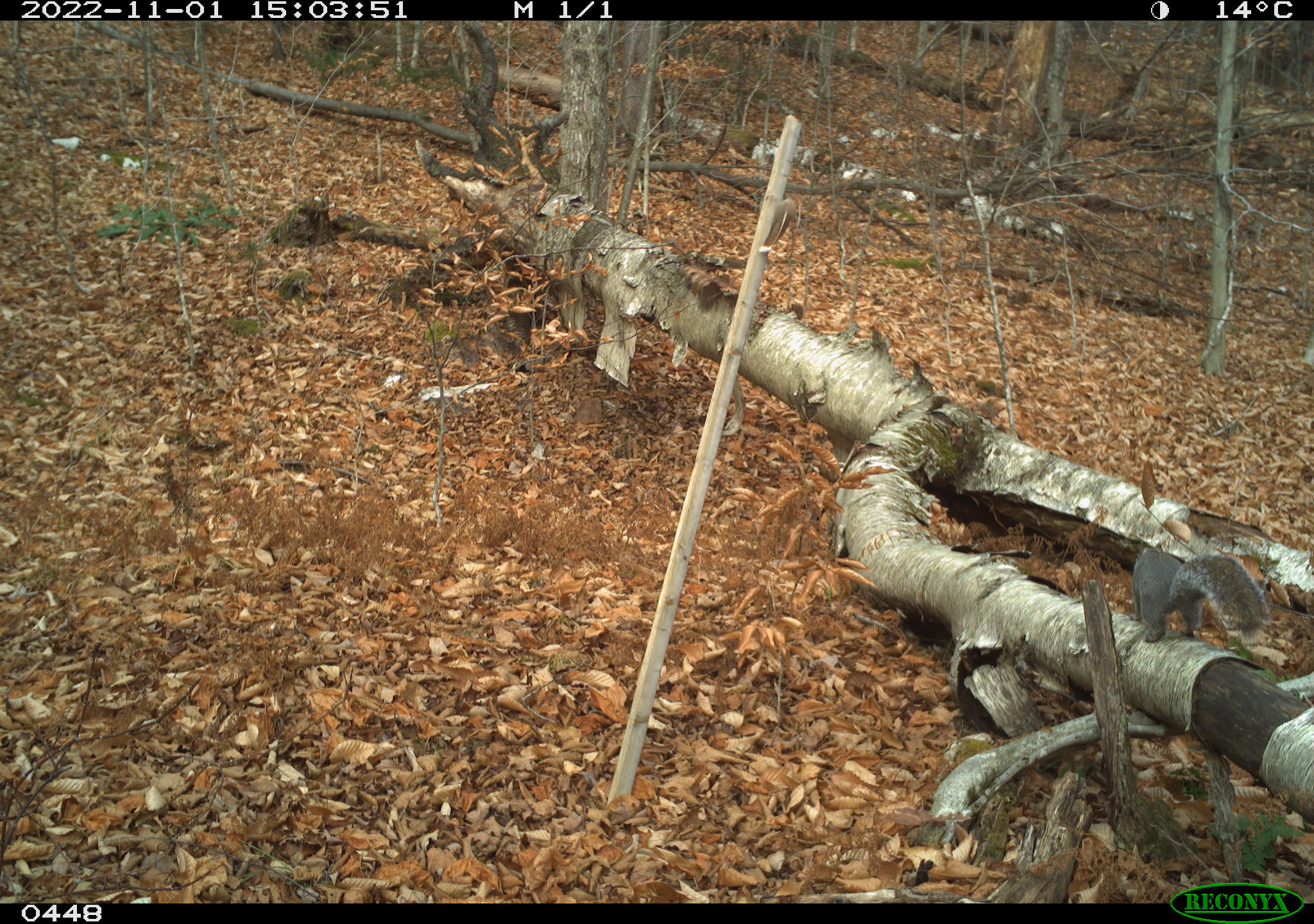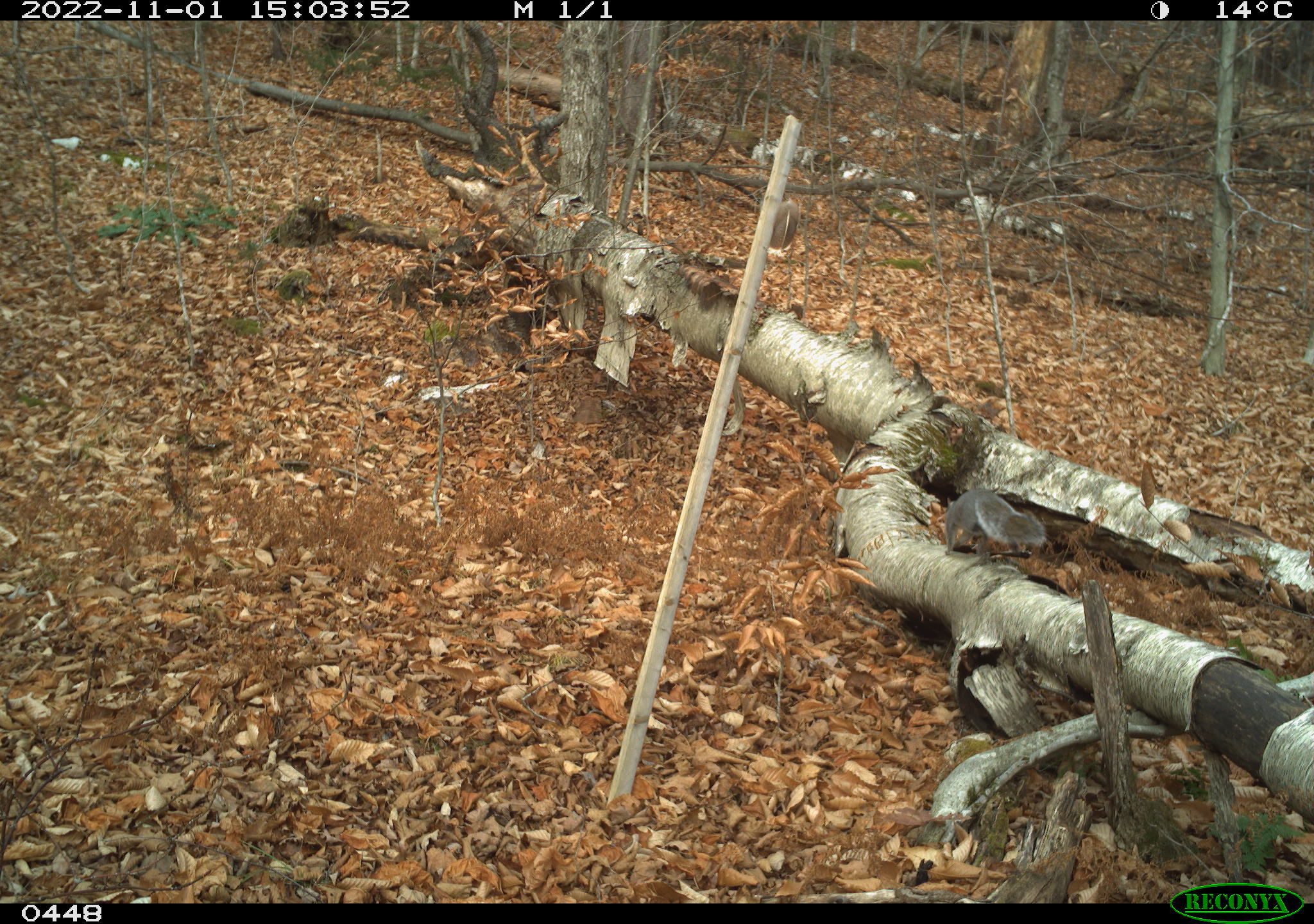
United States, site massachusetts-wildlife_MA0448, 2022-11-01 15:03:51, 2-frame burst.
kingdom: Animalia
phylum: Chordata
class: Mammalia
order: Rodentia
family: Sciuridae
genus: Sciurus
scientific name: Sciurus carolinensis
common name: gray squirrel